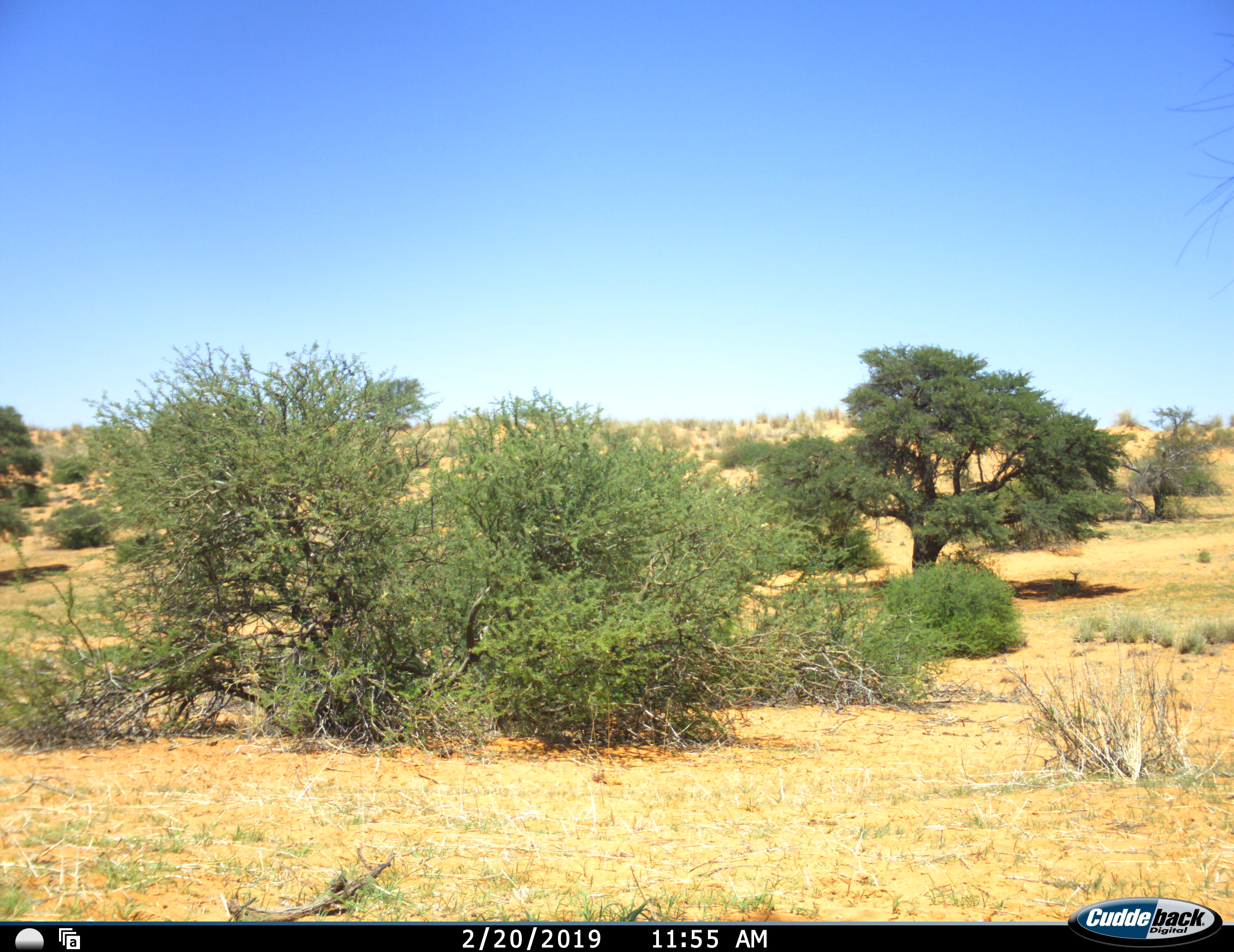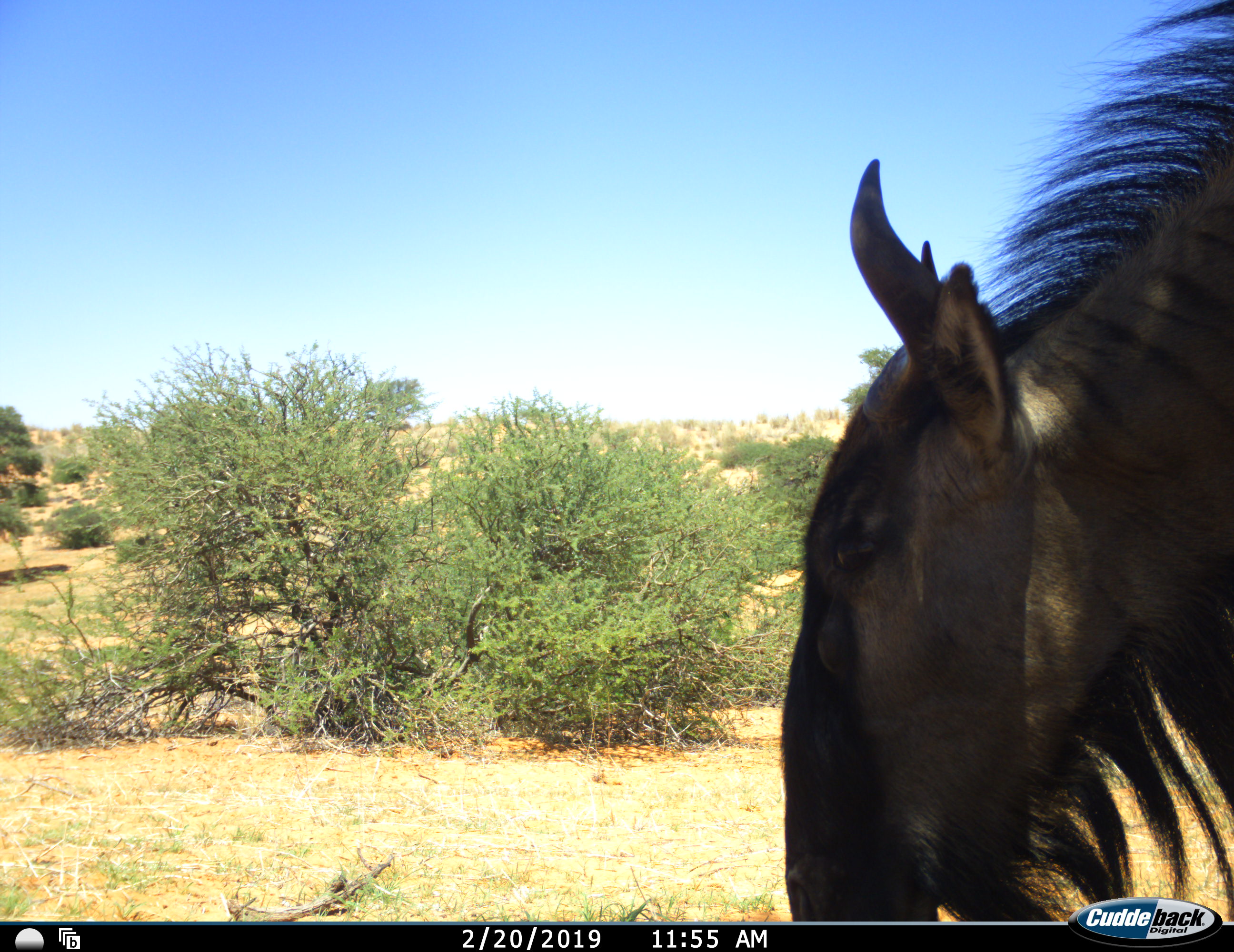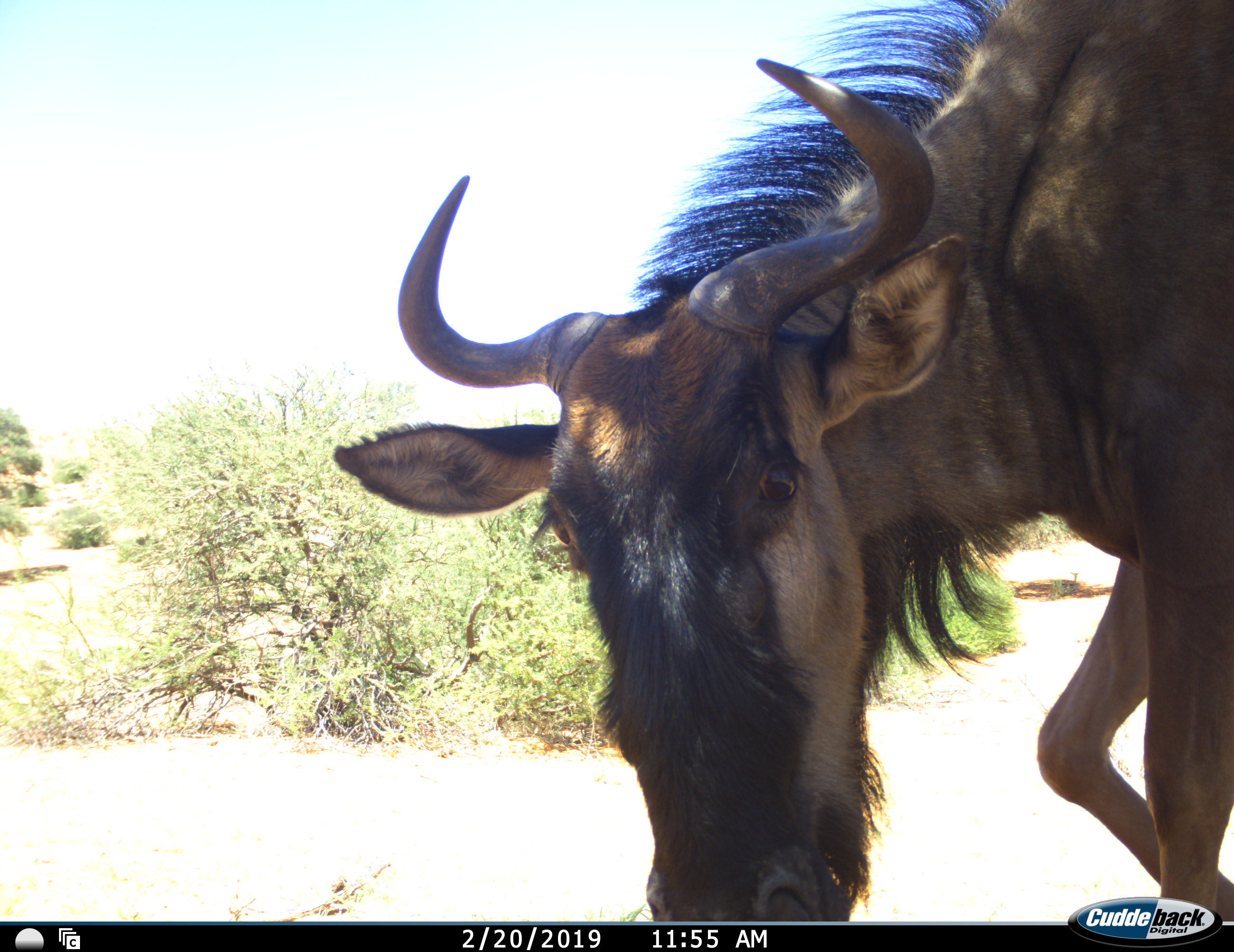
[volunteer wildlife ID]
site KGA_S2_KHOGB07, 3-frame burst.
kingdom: Animalia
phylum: Chordata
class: Mammalia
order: Artiodactyla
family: Bovidae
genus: Connochaetes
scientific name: Connochaetes taurinus taurinus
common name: blue wildebeest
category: wildebeestblue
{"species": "wildebeestblue (blue wildebeest) (Connochaetes taurinus taurinus)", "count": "1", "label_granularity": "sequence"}